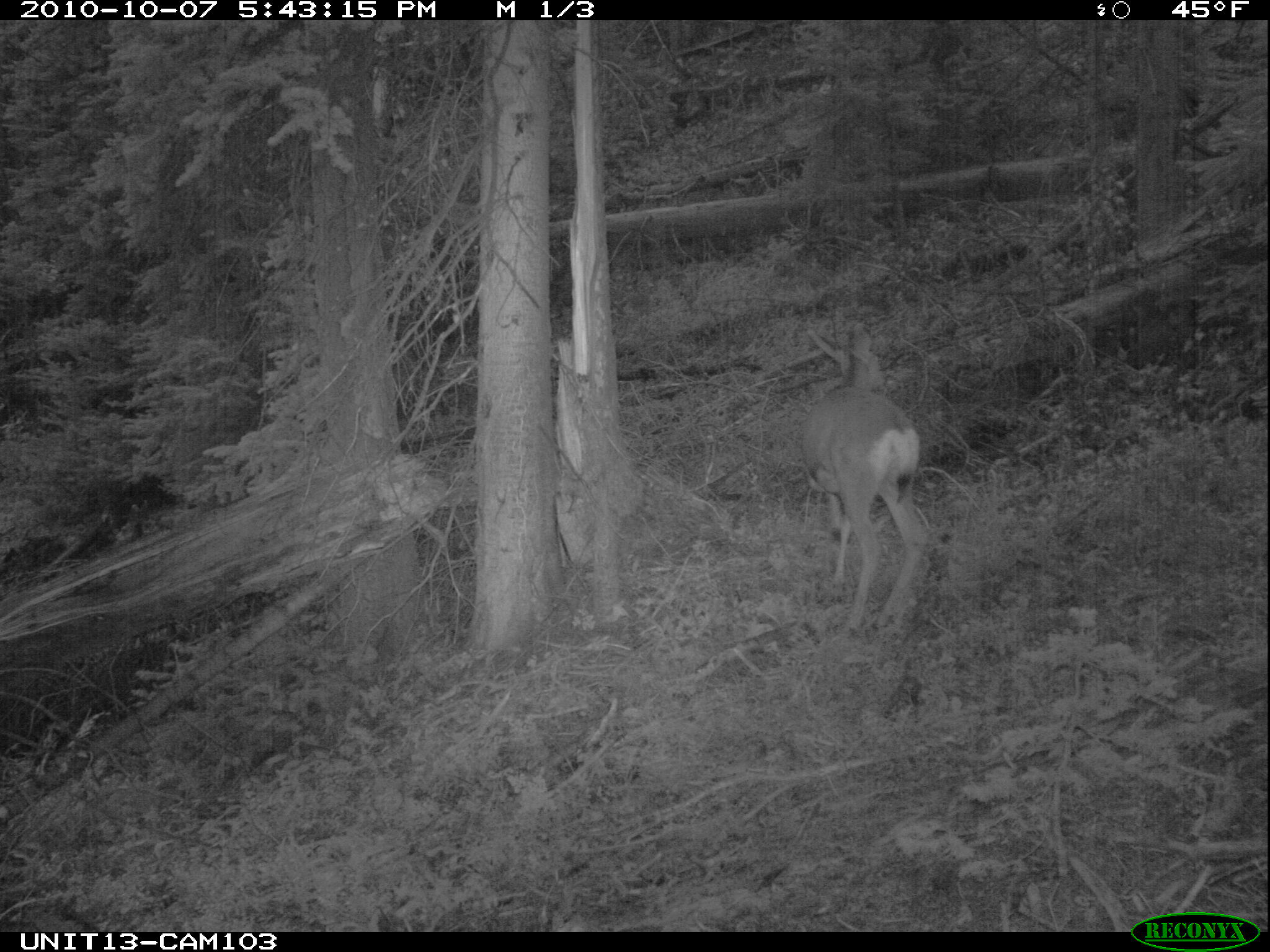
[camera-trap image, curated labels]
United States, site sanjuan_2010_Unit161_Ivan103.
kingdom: Animalia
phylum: Chordata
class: Mammalia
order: Artiodactyla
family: Cervidae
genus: Odocoileus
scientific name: Odocoileus hemionus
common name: mule deer